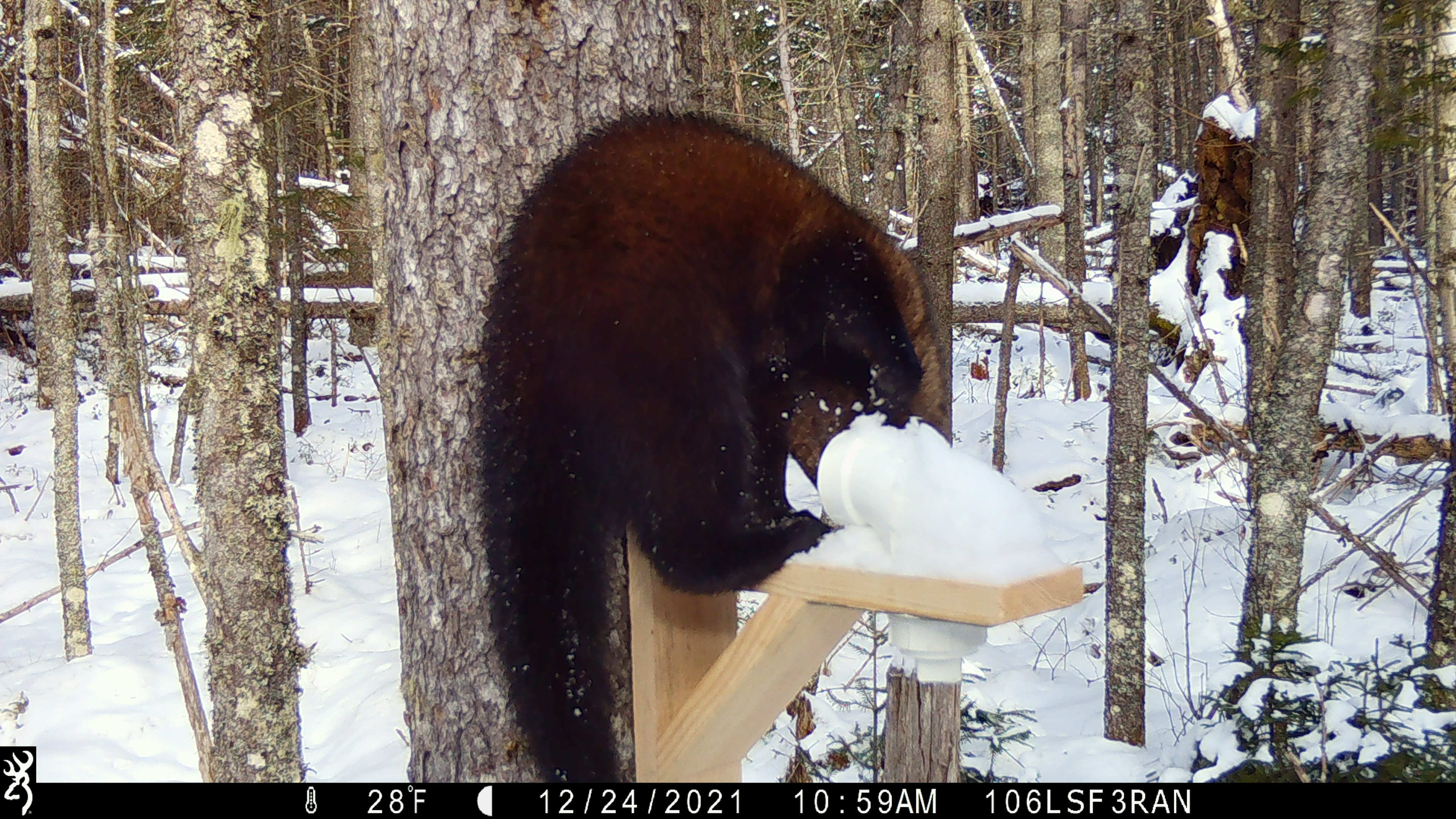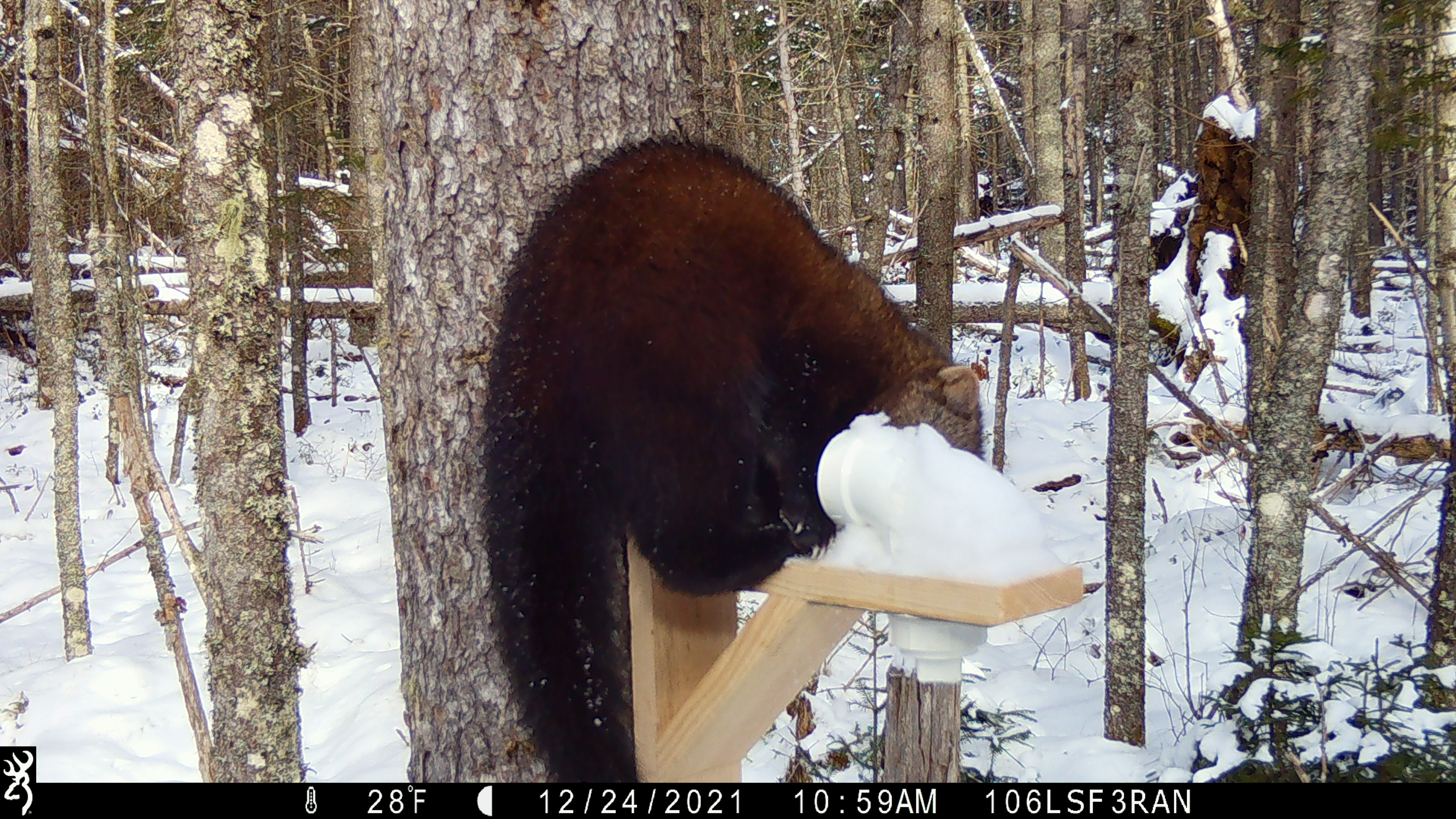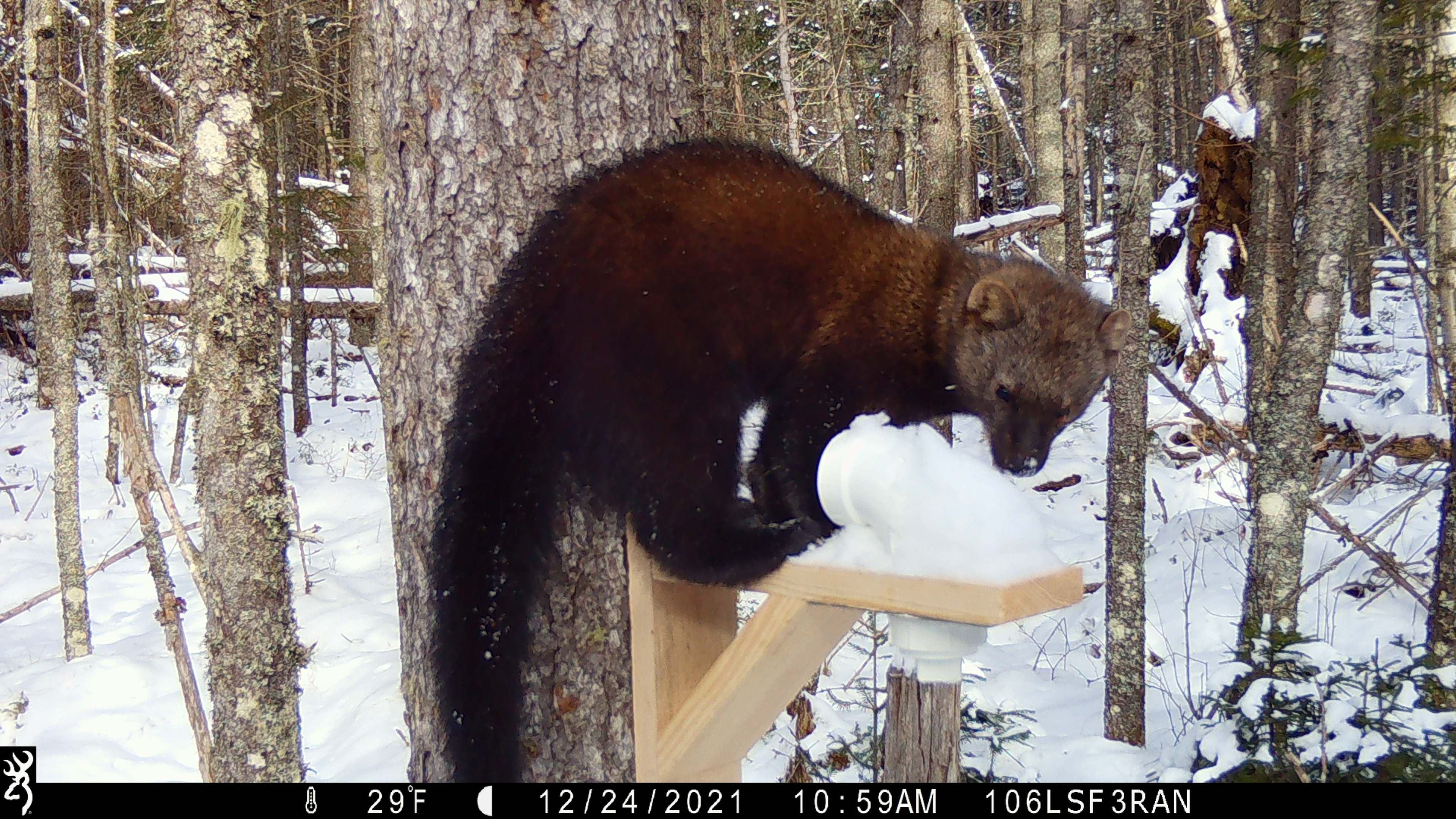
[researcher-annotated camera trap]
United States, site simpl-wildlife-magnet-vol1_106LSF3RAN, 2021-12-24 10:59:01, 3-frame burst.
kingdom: Animalia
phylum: Chordata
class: Mammalia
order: Carnivora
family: Mustelidae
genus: Pekania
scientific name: Pekania pennanti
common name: fisher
Fisher (Pekania pennanti).